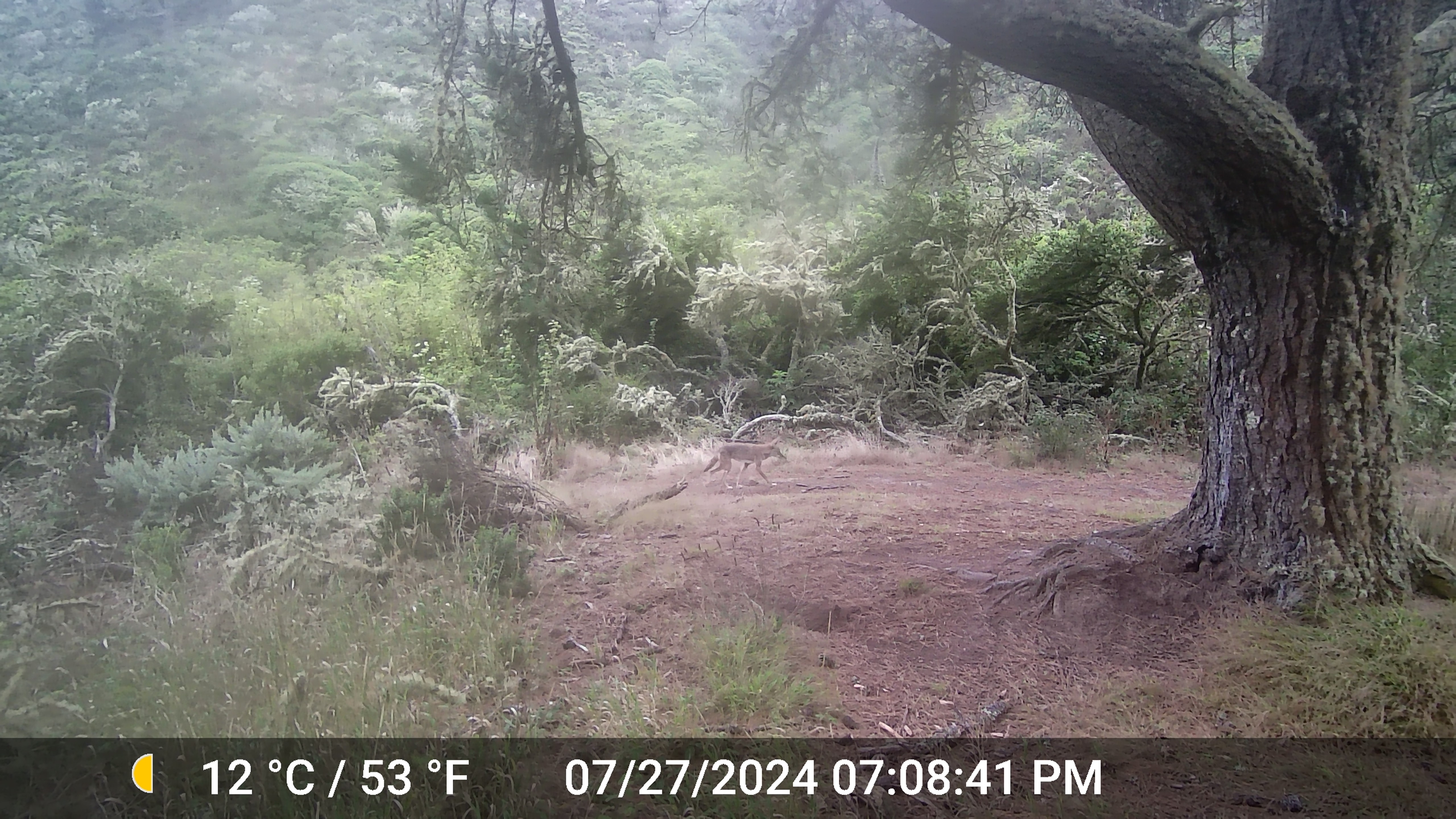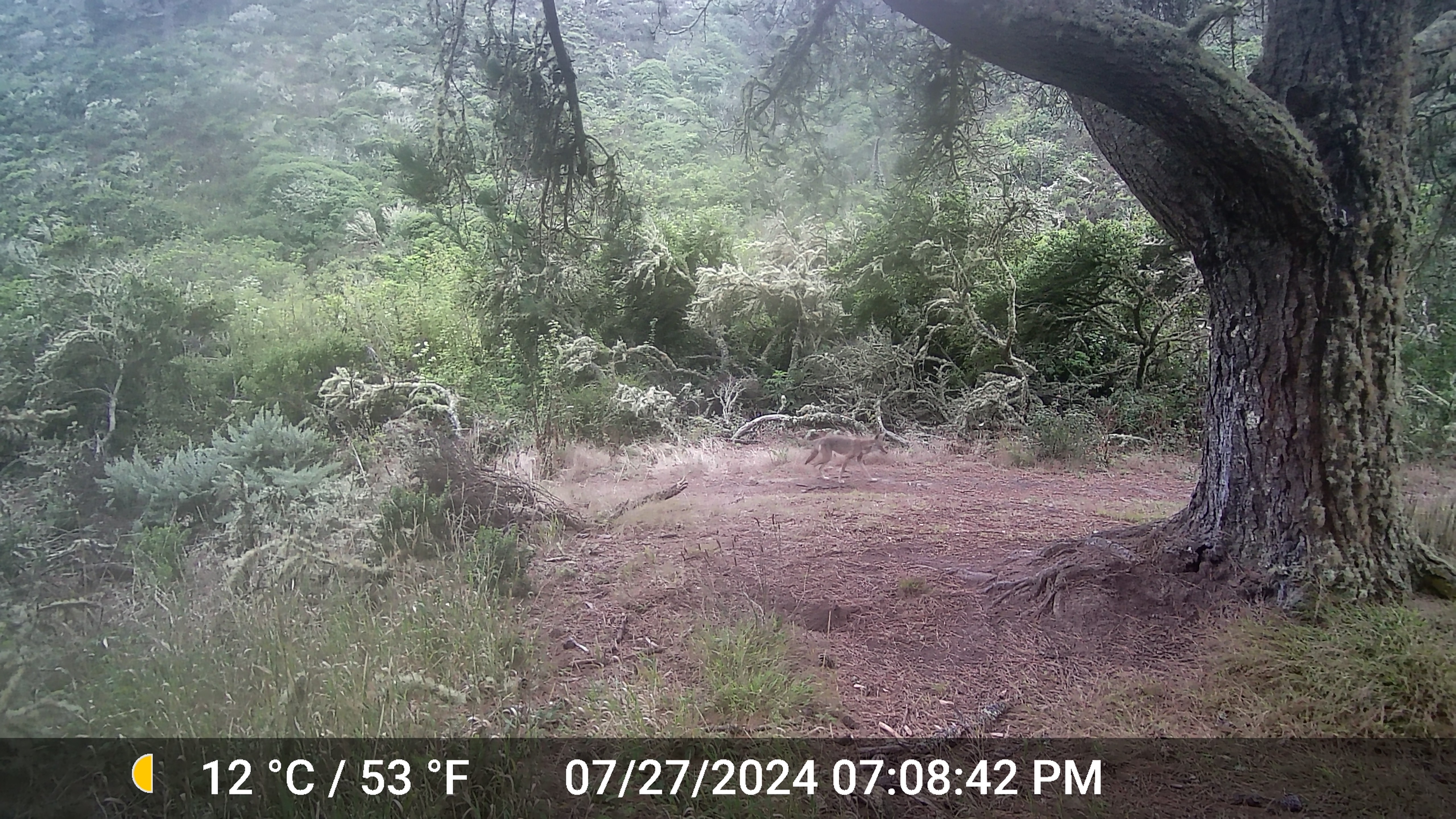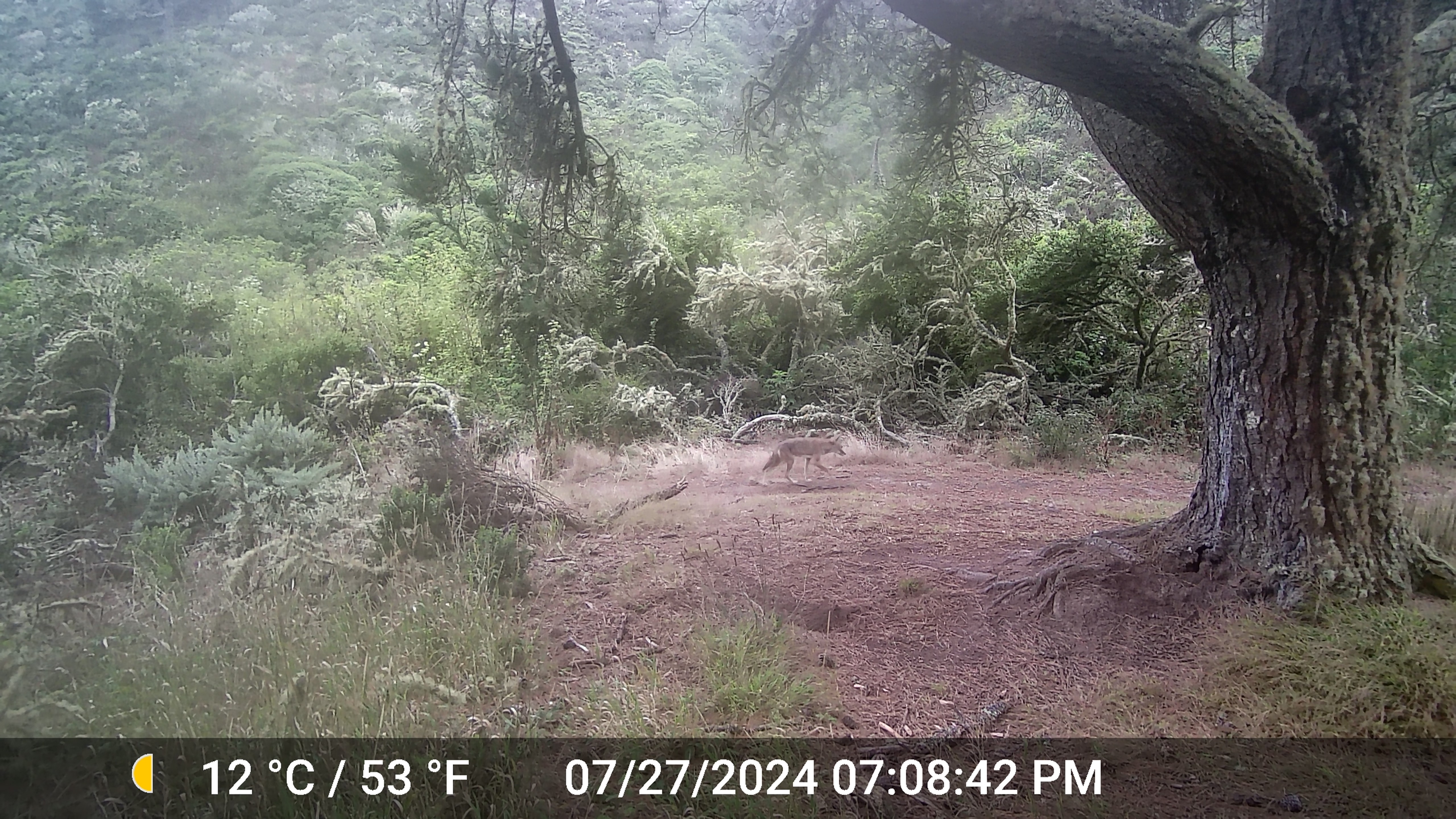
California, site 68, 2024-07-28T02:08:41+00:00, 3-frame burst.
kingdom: Animalia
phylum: Chordata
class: Mammalia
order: Carnivora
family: Canidae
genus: Canis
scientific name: Canis latrans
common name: coyote